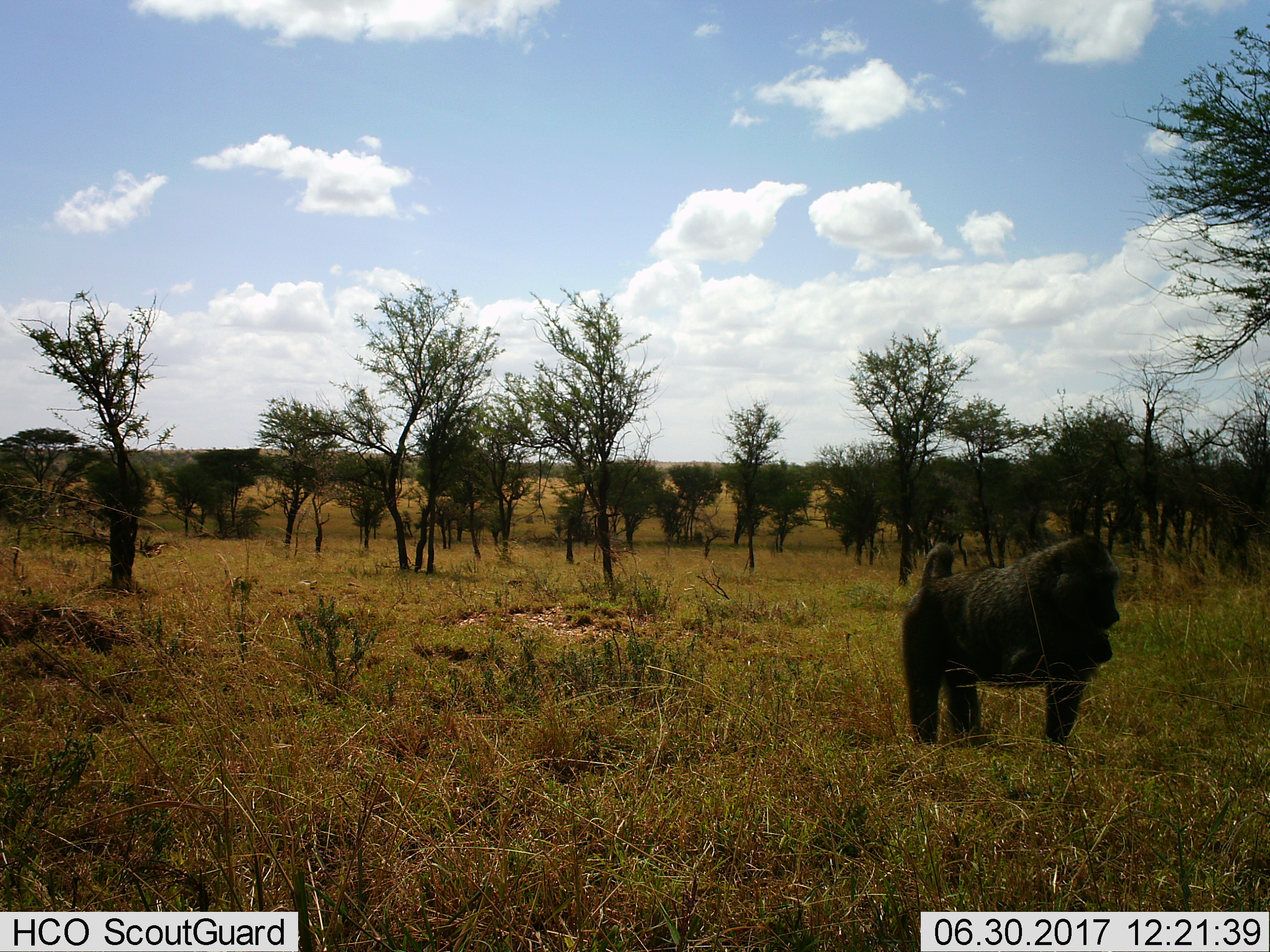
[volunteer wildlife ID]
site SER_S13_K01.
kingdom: Animalia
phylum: Chordata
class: Mammalia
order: Primates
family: Cercopithecidae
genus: Papio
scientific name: Papio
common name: baboon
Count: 1.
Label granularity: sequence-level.